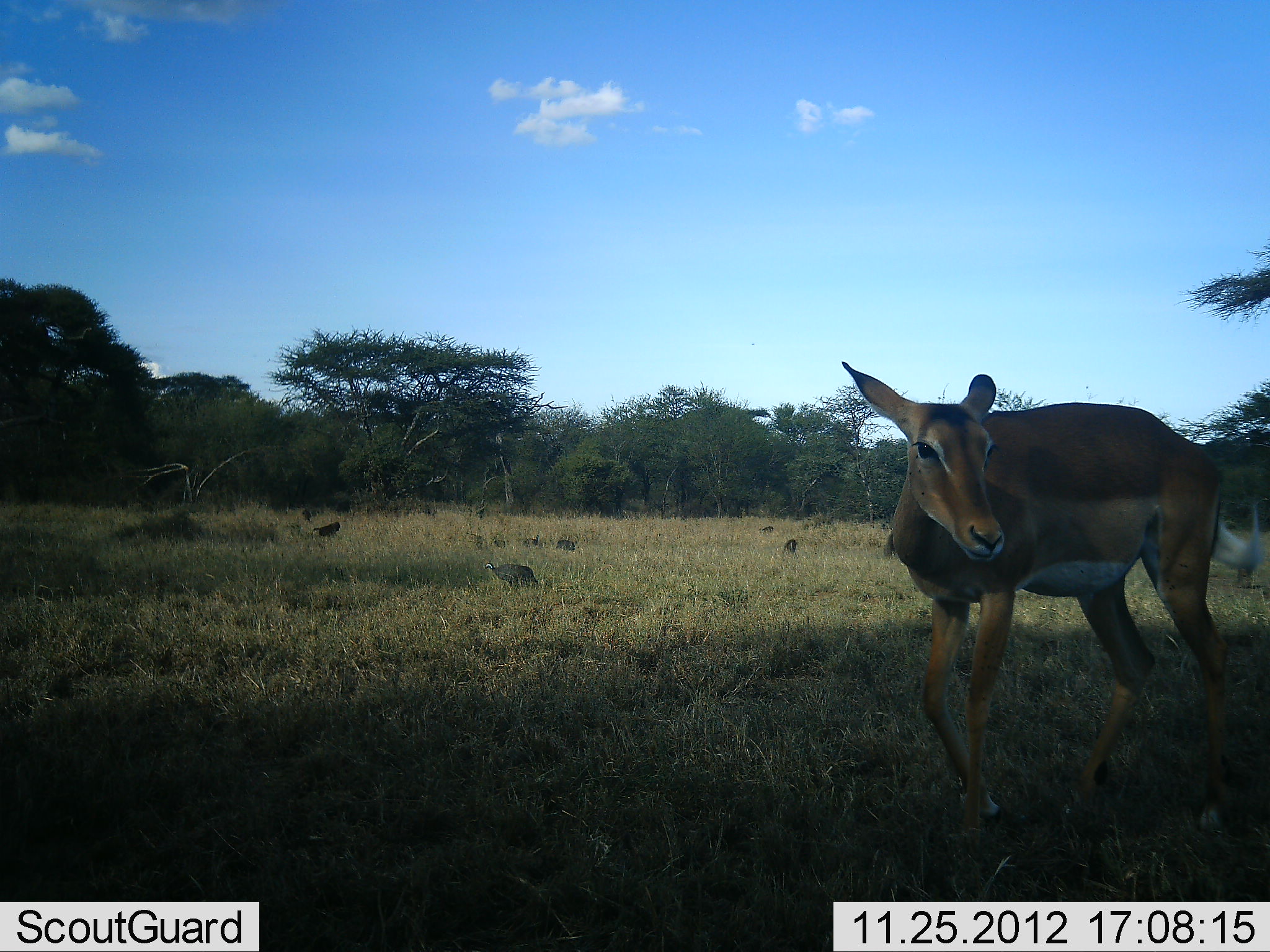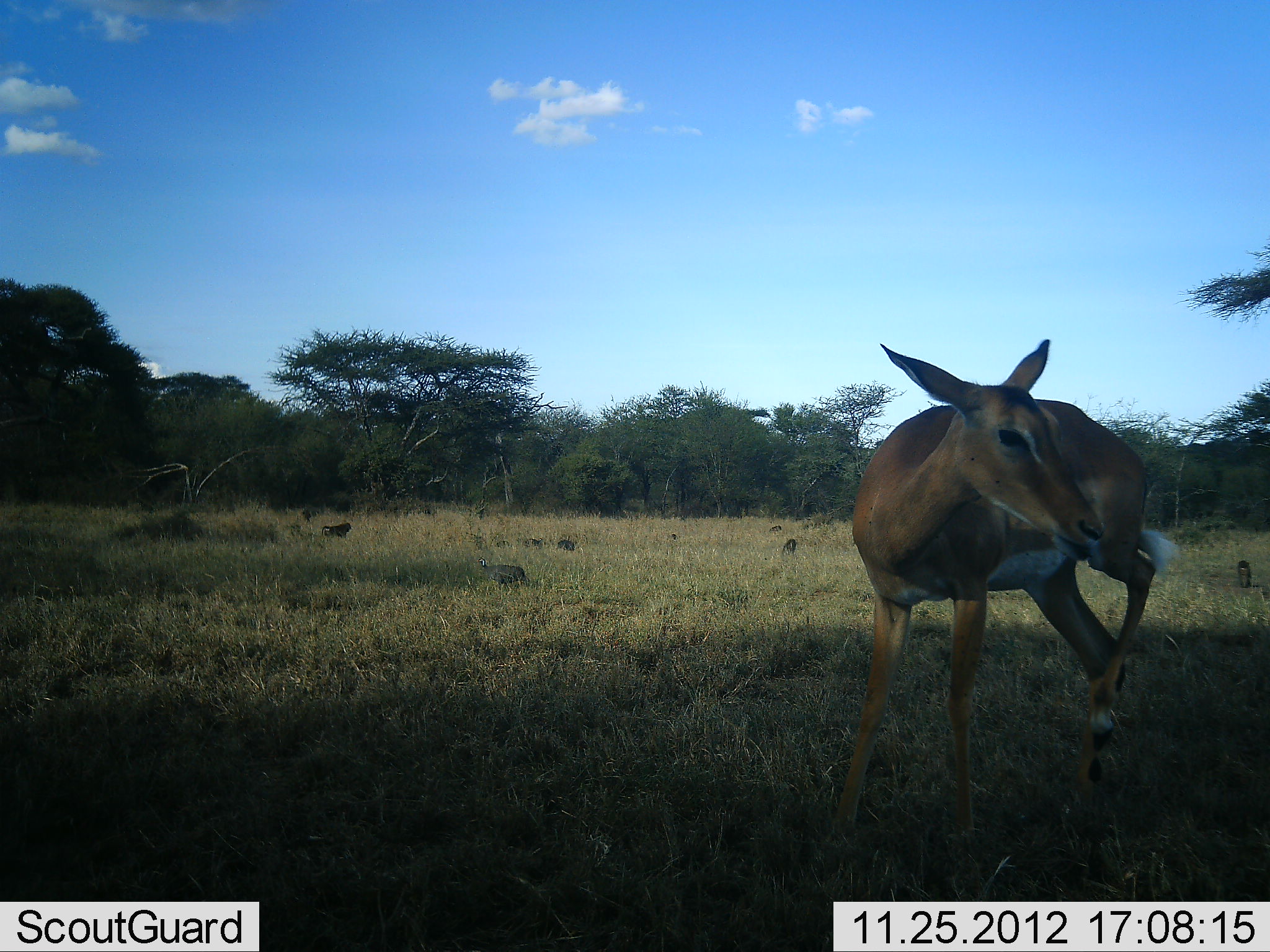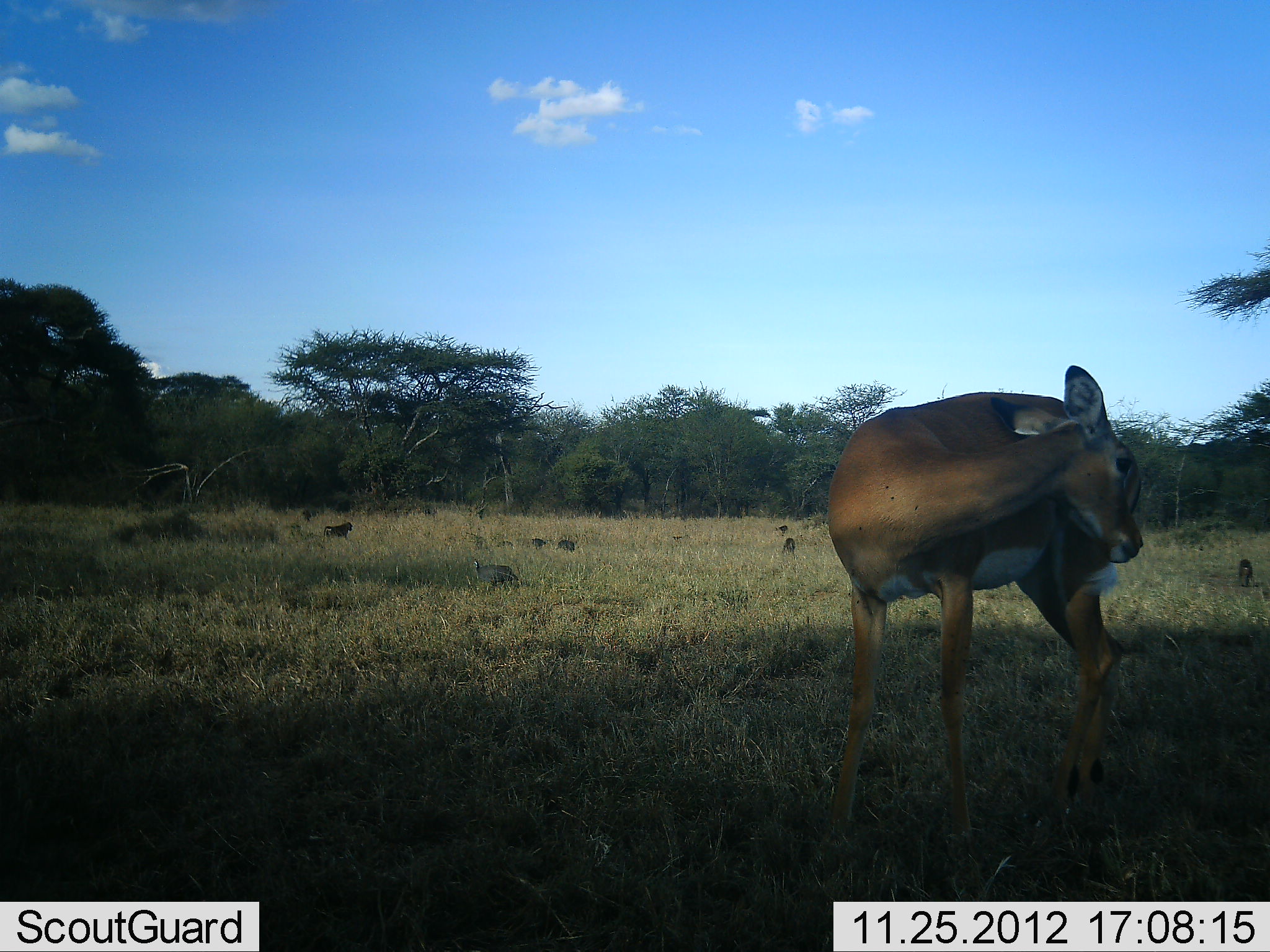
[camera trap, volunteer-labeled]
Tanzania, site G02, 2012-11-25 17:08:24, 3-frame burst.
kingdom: Animalia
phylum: Chordata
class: Aves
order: Galliformes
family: Numididae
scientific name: Numididae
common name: guinea fowl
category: guineafowl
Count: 5.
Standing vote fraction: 17%.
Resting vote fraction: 0%.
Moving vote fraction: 74%.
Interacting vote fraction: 0%.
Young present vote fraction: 0%.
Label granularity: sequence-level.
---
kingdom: Animalia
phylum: Chordata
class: Mammalia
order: Artiodactyla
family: Bovidae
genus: Aepyceros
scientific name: Aepyceros melampus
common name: impala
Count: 1.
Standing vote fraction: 86%.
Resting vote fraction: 3%.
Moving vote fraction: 14%.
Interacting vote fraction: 3%.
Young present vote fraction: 0%.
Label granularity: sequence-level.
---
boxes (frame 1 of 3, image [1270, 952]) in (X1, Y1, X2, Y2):
animal: (839, 360, 1261, 836); (483, 563, 539, 594)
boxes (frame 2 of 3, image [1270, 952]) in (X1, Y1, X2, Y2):
animal: (827, 339, 1182, 855); (473, 557, 530, 589)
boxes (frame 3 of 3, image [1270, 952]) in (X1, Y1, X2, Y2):
animal: (826, 360, 1147, 839); (470, 556, 518, 588)